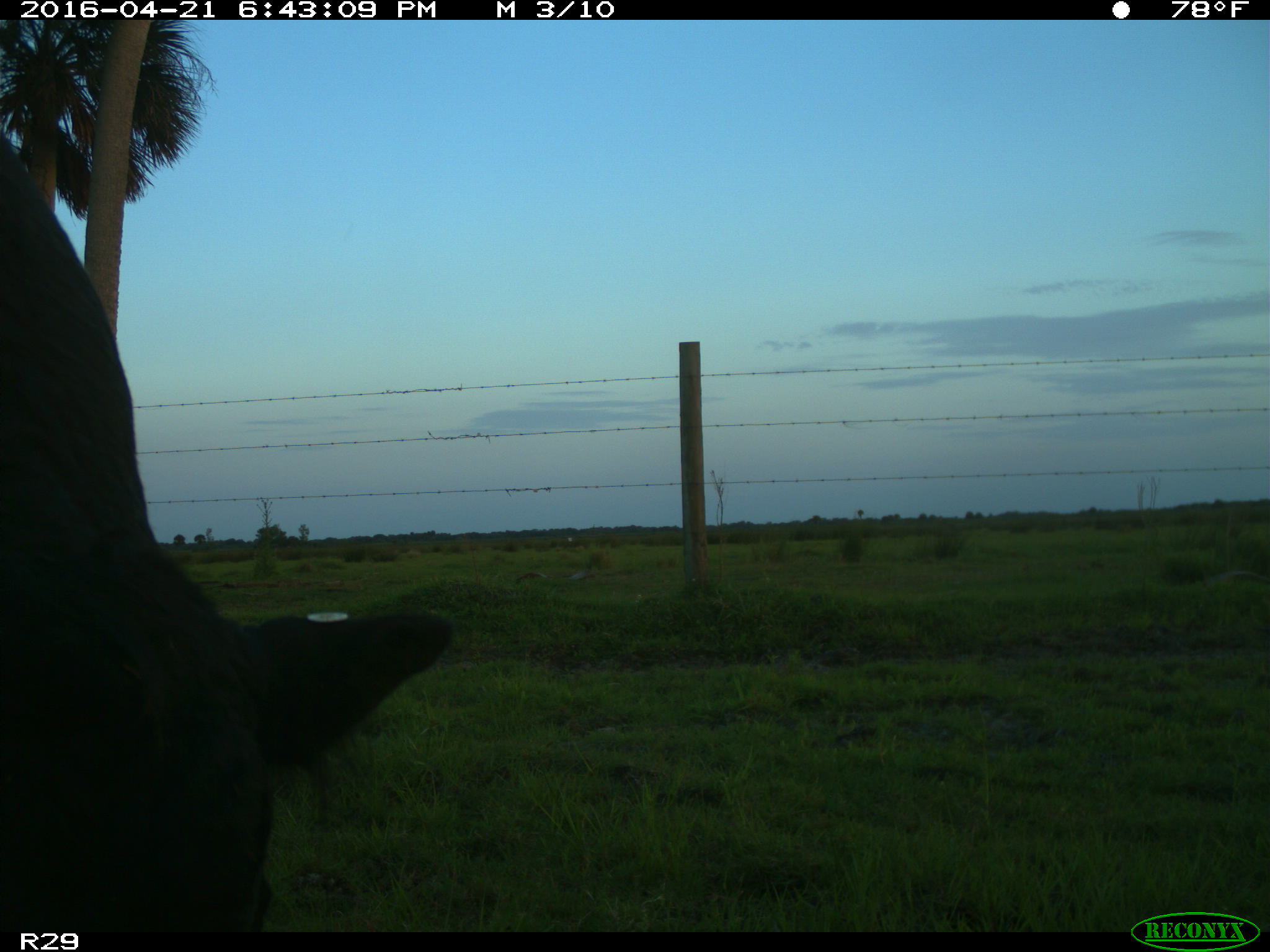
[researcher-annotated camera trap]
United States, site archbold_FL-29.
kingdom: Animalia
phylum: Chordata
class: Mammalia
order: Artiodactyla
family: Bovidae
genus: Bos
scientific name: Bos taurus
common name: domestic cow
Bos taurus (domestic cow).